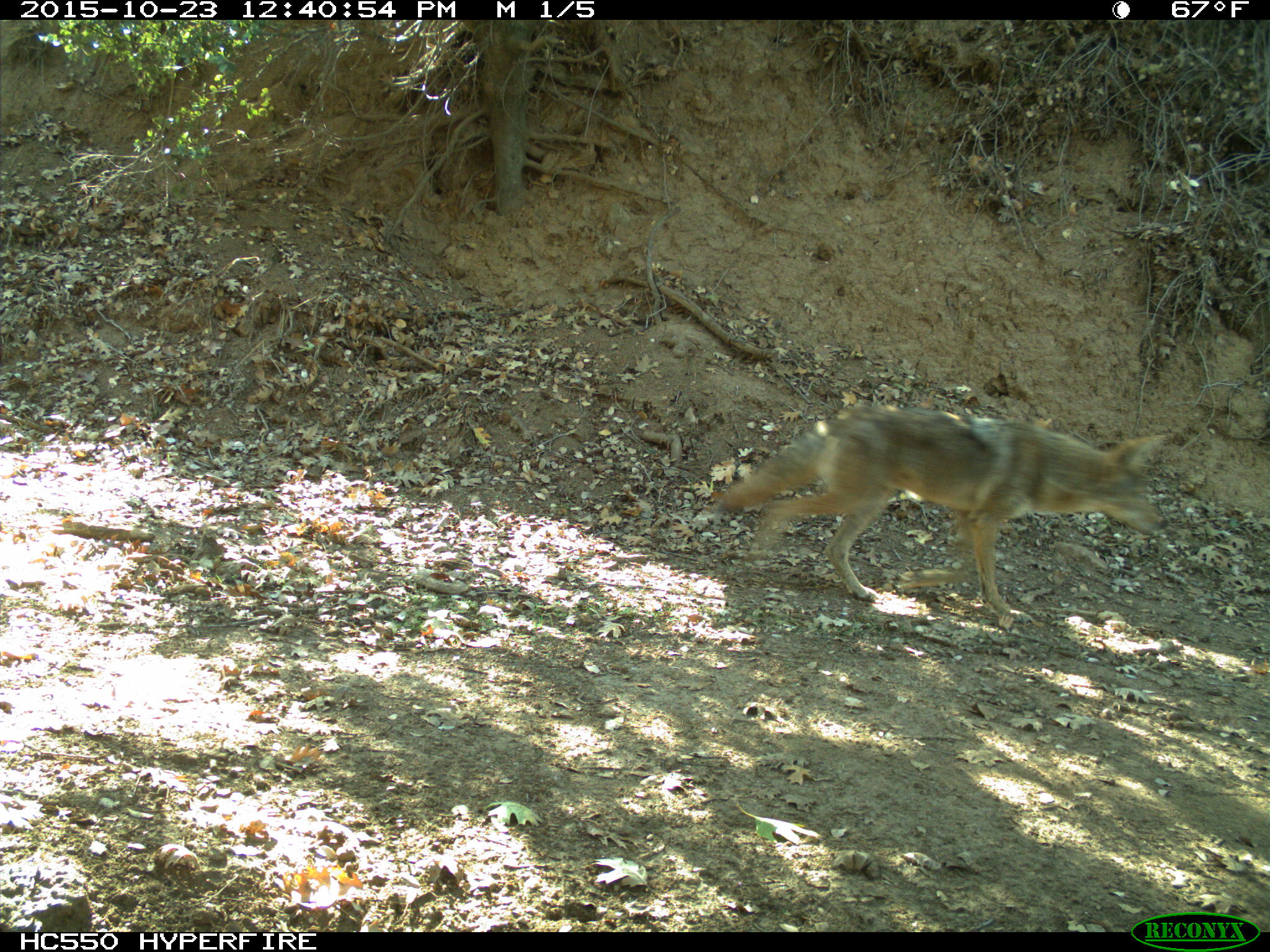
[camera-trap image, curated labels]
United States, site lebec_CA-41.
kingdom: Animalia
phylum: Chordata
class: Mammalia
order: Carnivora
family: Canidae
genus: Canis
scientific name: Canis latrans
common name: coyote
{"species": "Canis latrans (coyote)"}